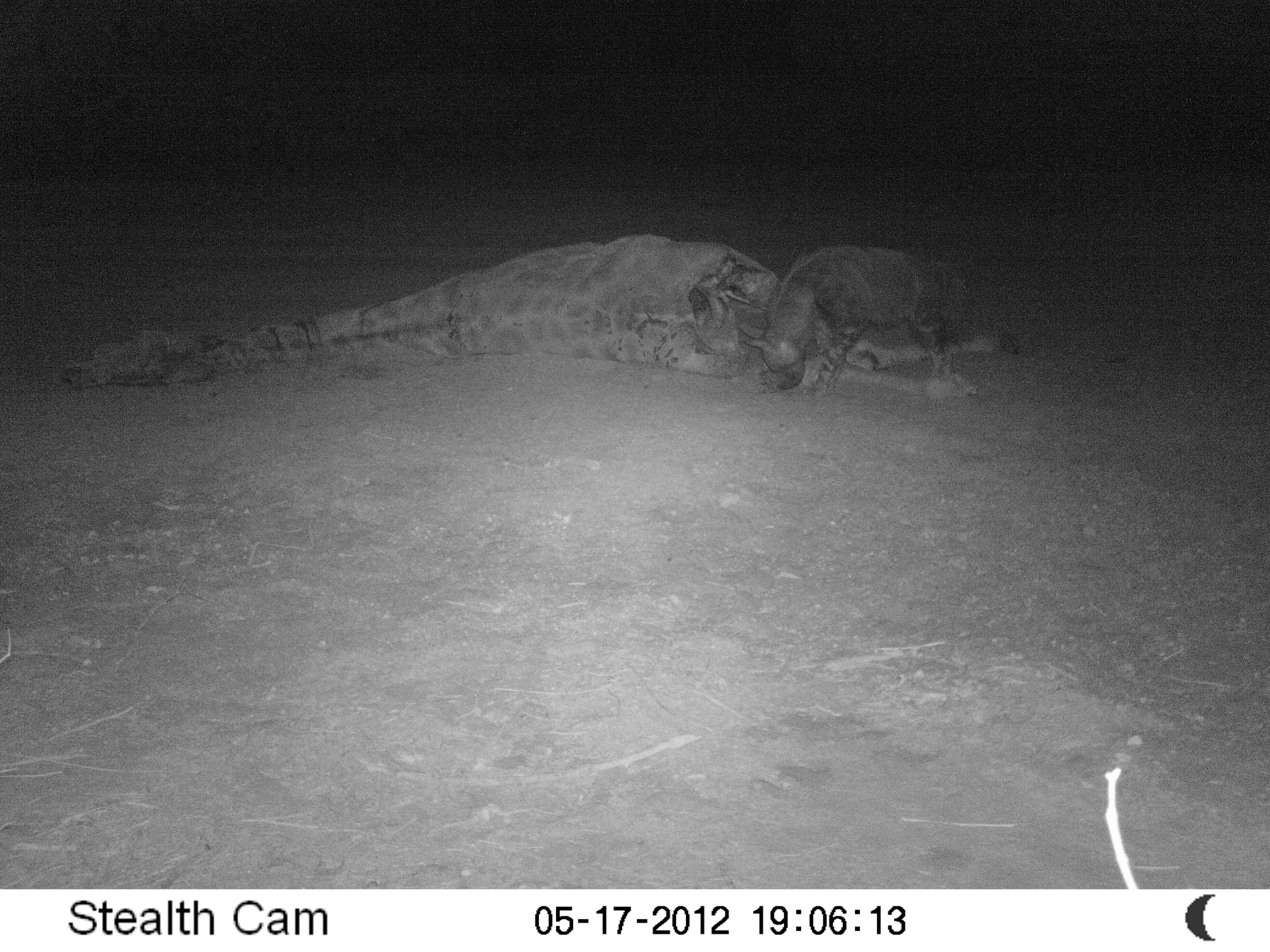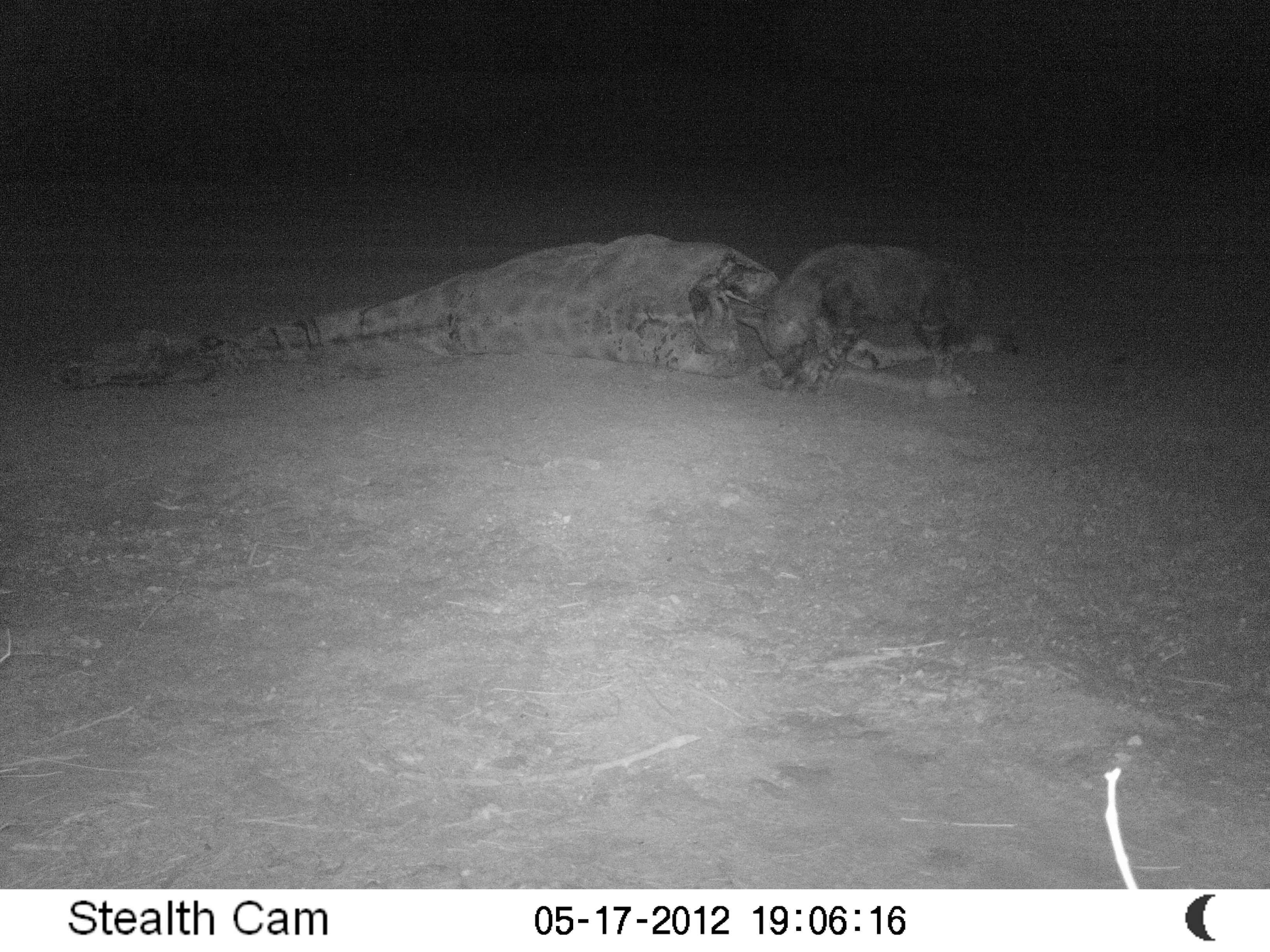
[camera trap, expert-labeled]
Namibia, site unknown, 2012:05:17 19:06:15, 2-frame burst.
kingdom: Animalia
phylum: Chordata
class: Mammalia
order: Carnivora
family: Hyaenidae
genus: Parahyaena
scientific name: Parahyaena brunnea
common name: brown hyena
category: hyaena brunnea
Hyaena brunnea (brown hyena) (Parahyaena brunnea).